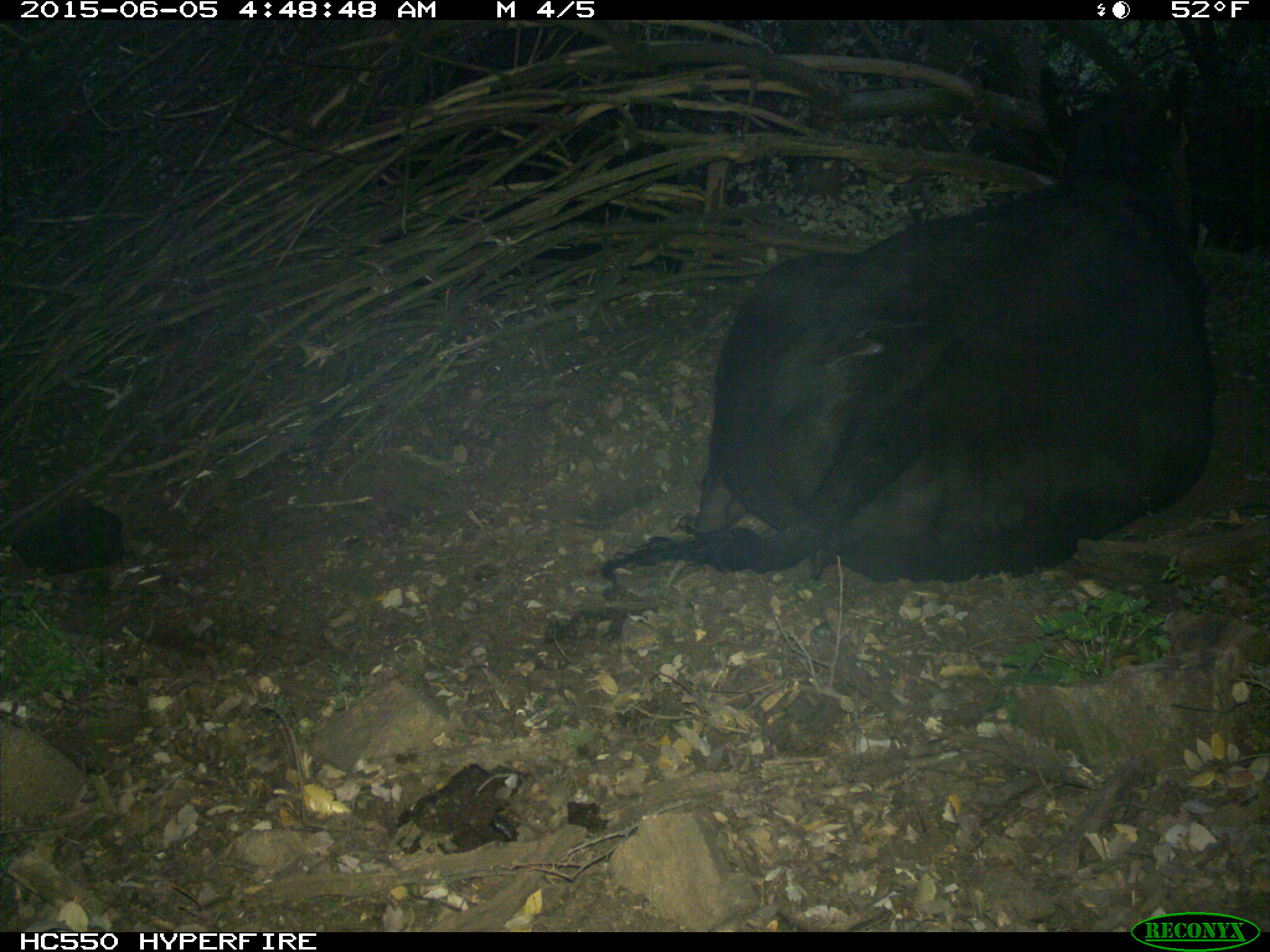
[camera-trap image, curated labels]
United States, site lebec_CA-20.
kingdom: Animalia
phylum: Chordata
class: Mammalia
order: Artiodactyla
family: Bovidae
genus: Bos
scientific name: Bos taurus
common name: domestic cow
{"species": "Bos taurus (domestic cow)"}